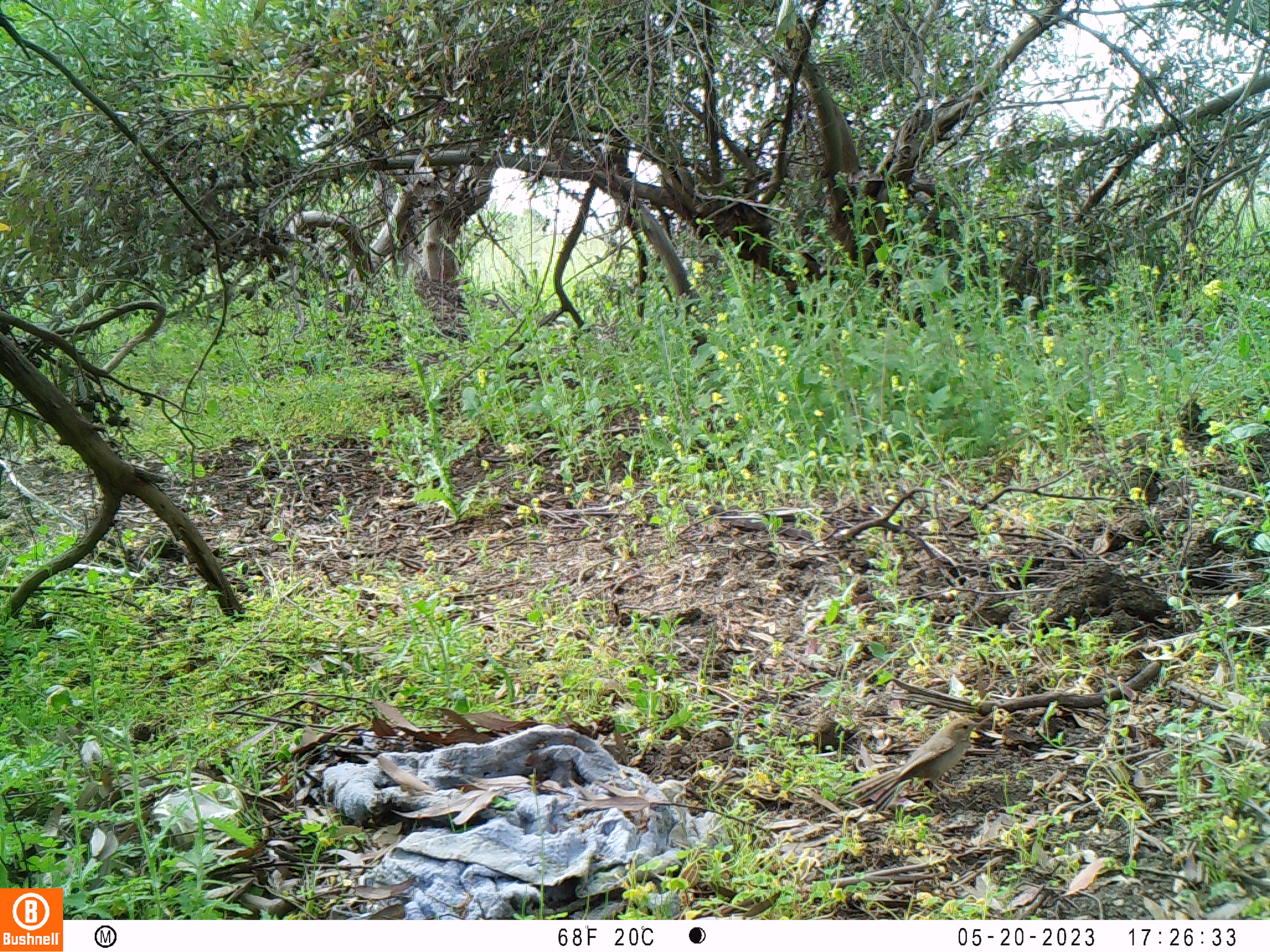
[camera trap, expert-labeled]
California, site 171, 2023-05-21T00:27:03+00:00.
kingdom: Animalia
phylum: Chordata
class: Aves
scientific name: Aves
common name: bird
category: unknown bird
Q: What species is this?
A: Unknown bird (bird) (Aves).